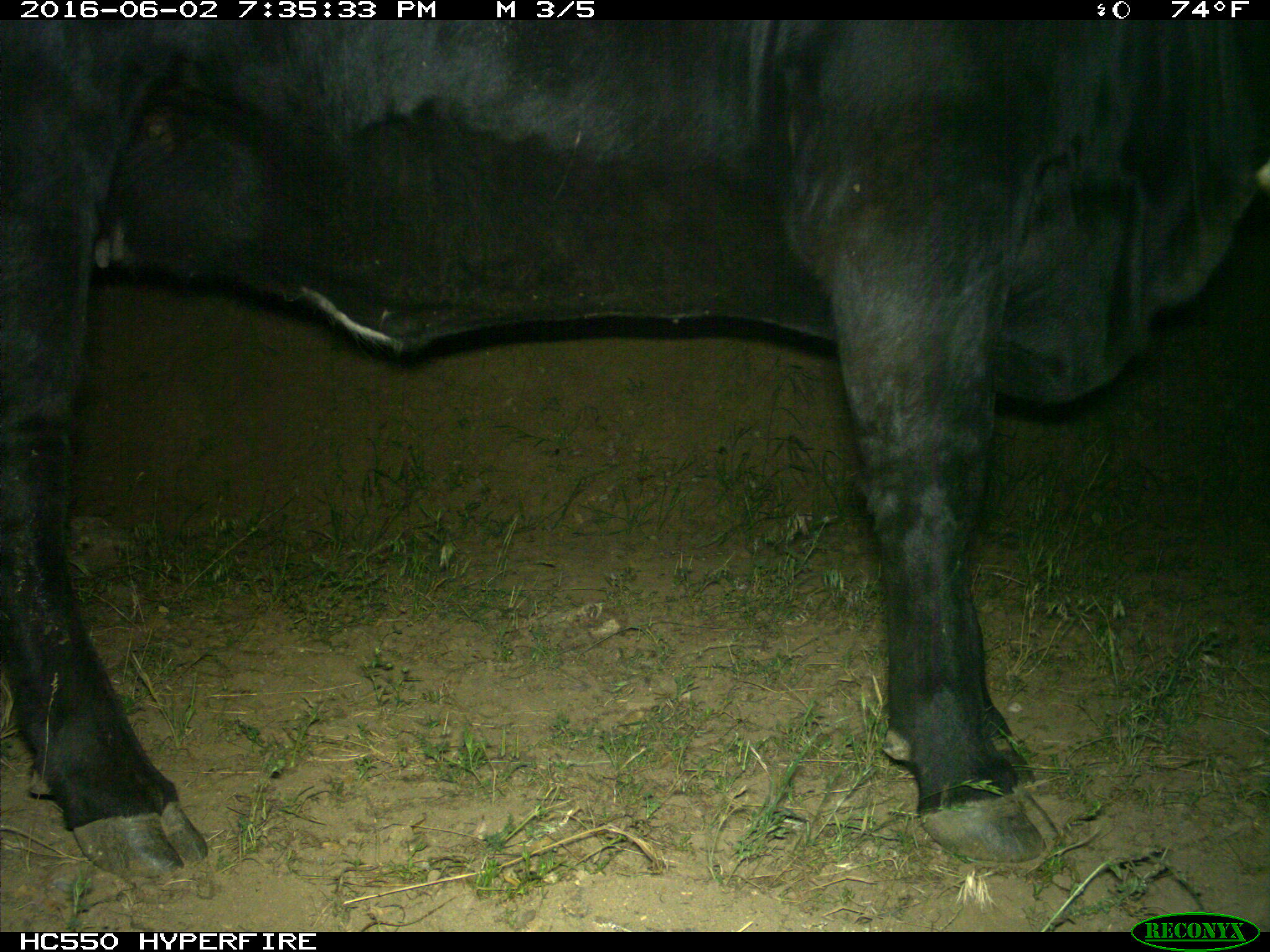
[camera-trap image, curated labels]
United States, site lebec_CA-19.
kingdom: Animalia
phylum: Chordata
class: Mammalia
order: Artiodactyla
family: Bovidae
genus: Bos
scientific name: Bos taurus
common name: domestic cow